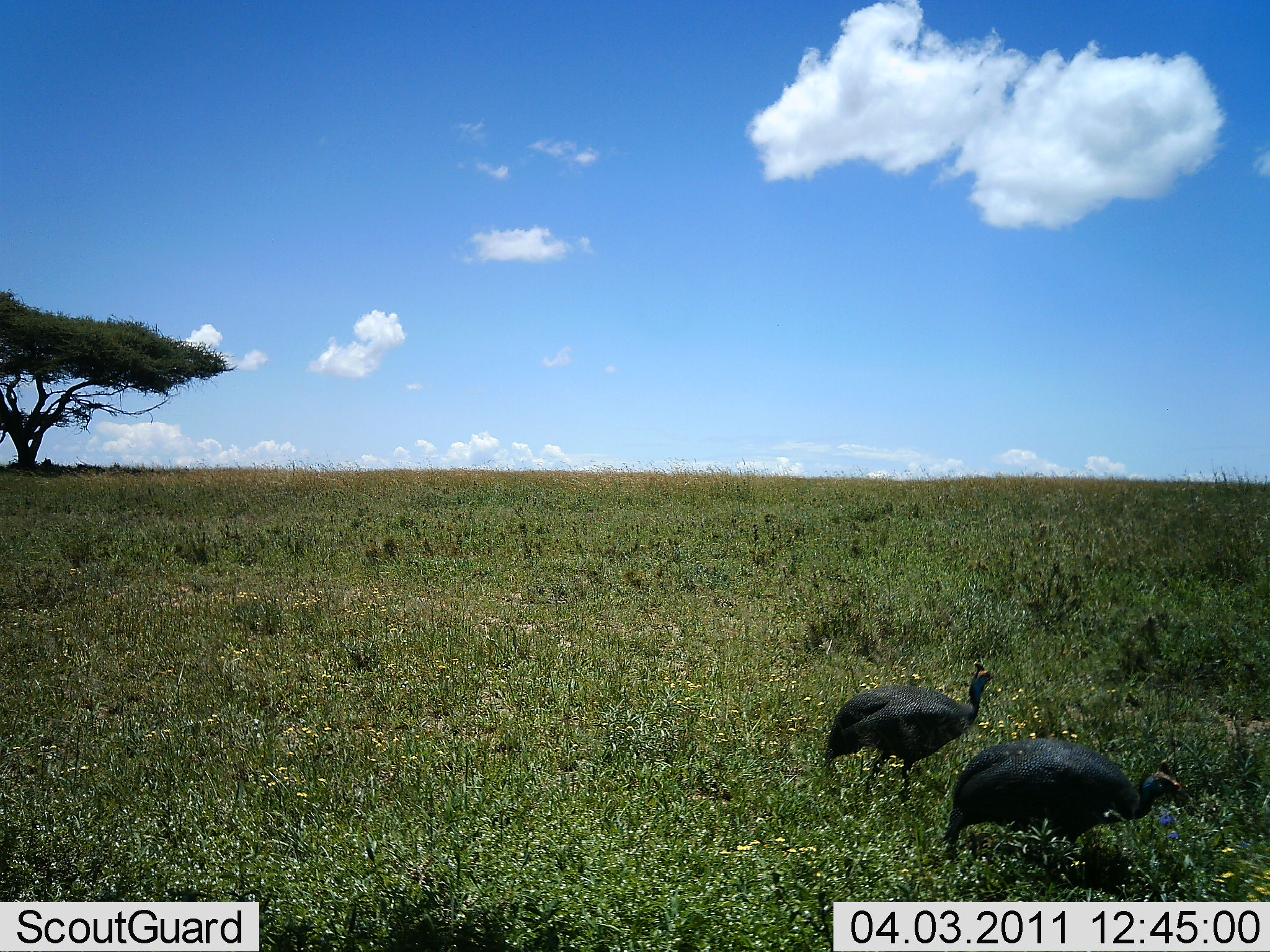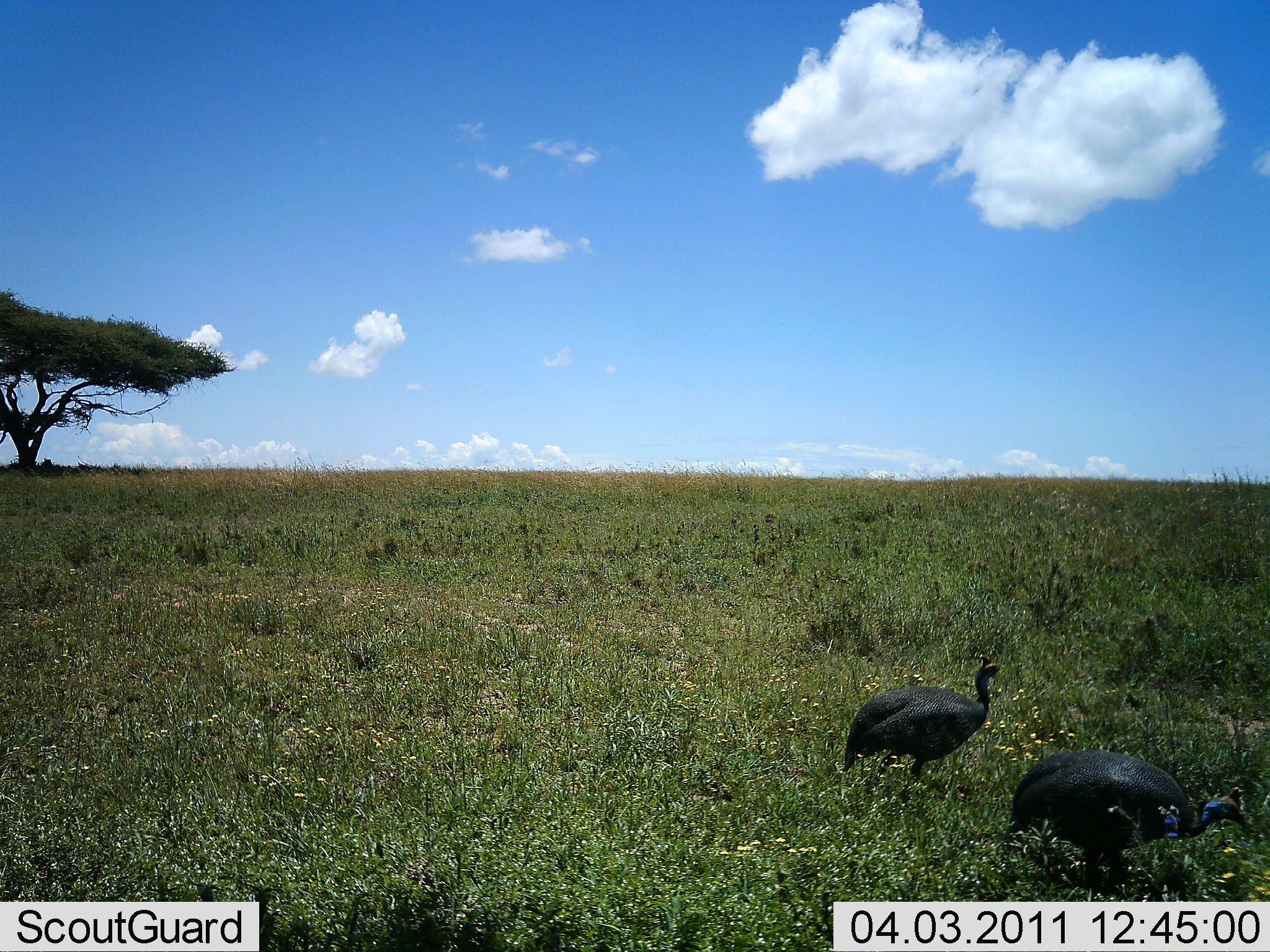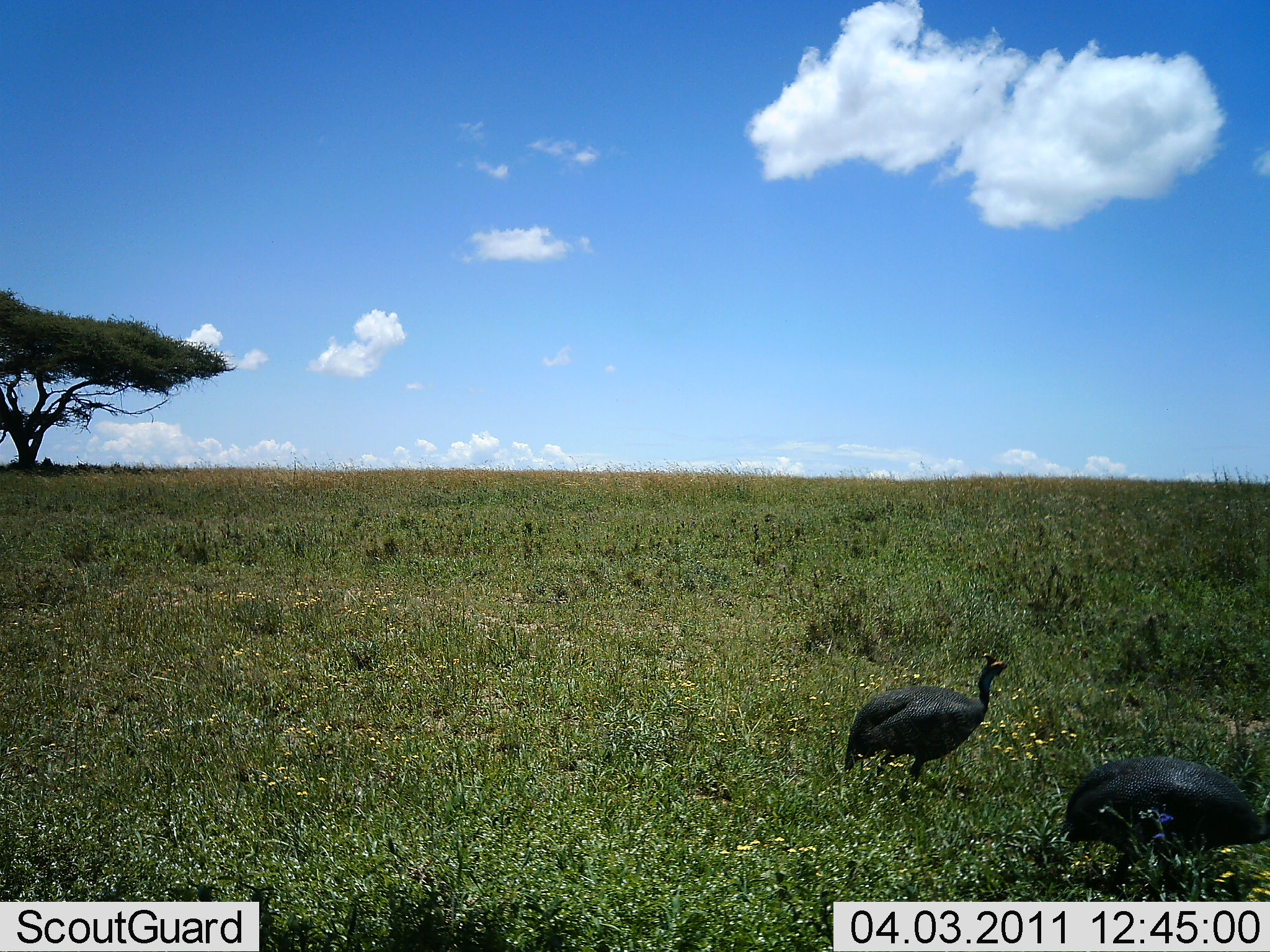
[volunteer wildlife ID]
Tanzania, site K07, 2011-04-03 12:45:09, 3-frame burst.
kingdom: Animalia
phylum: Chordata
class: Aves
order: Galliformes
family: Numididae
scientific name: Numididae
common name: guinea fowl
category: guineafowl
Guineafowl (guinea fowl) (Numididae), count 2. Behavior (volunteer vote fractions): standing 30%, resting 0%, moving 70%, interacting 0%. Young present (vote fraction): 0%. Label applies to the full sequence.